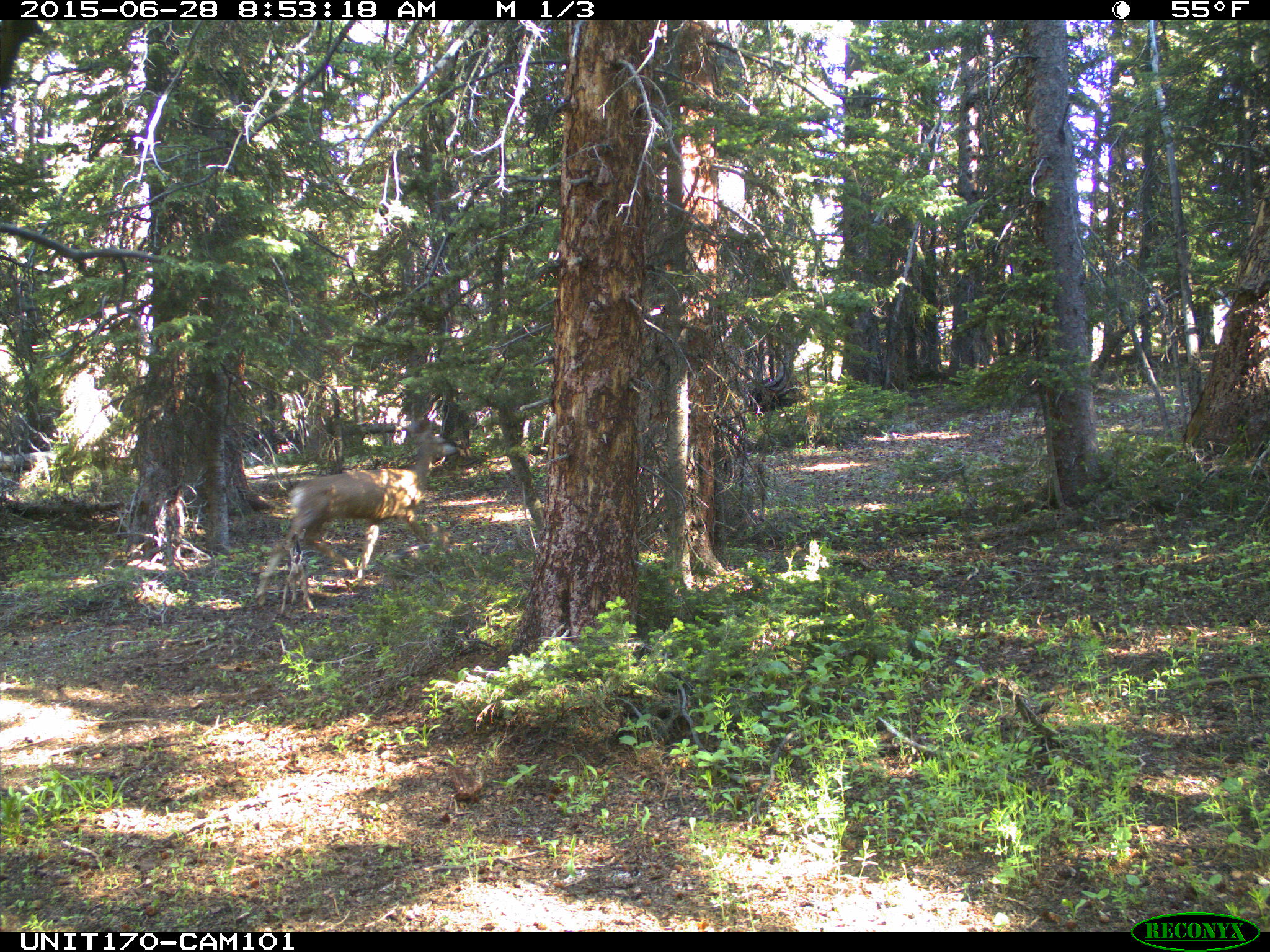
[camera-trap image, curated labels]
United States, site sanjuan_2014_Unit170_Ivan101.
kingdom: Animalia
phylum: Chordata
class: Mammalia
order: Artiodactyla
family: Cervidae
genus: Odocoileus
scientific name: Odocoileus hemionus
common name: mule deer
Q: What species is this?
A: Odocoileus hemionus (mule deer).